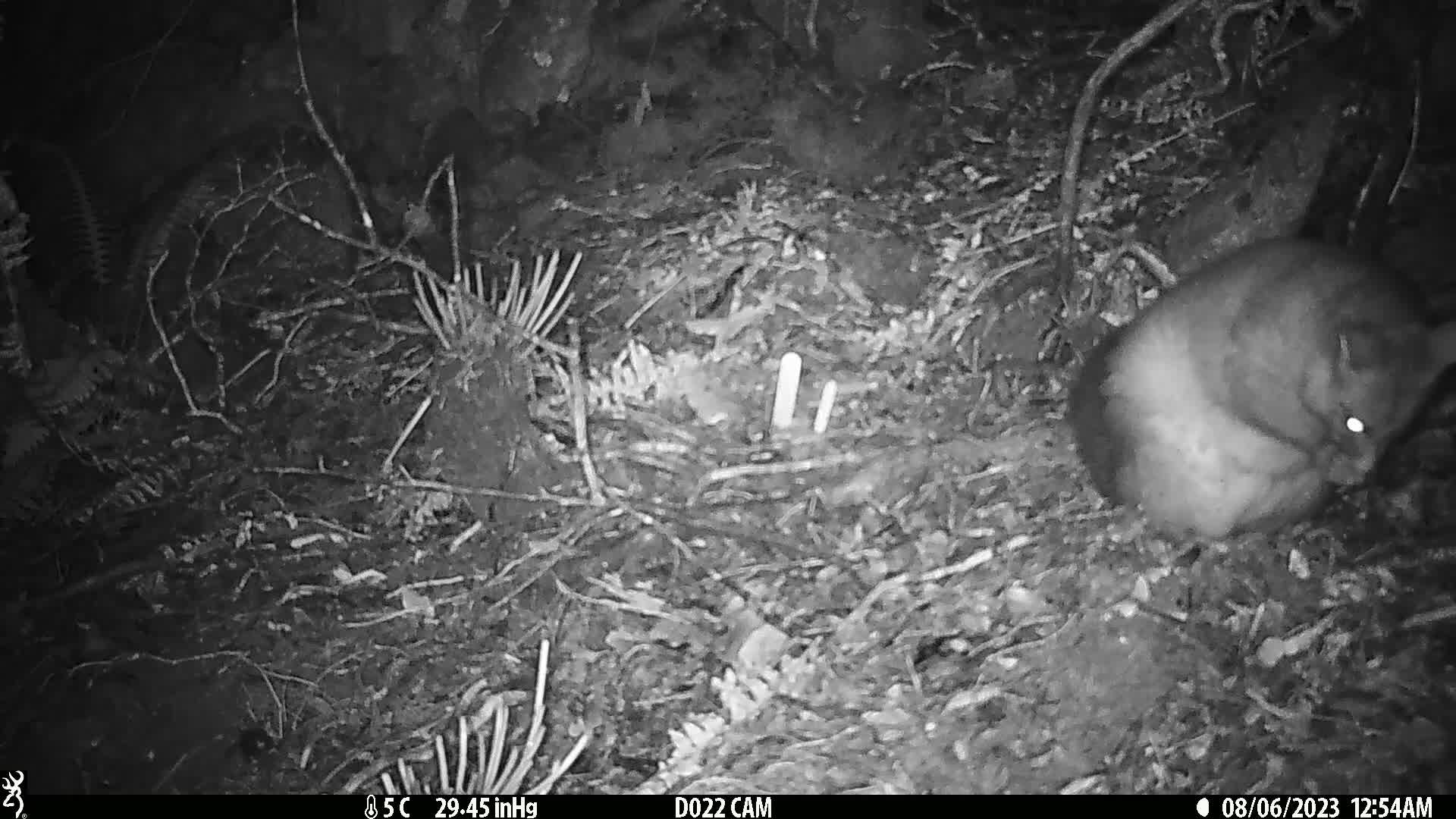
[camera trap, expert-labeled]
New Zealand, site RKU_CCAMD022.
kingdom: Animalia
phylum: Chordata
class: Mammalia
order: Diprotodontia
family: Phalangeridae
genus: Trichosurus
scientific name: Trichosurus vulpecula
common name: common brushtail possum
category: possum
Possum (common brushtail possum) (Trichosurus vulpecula).